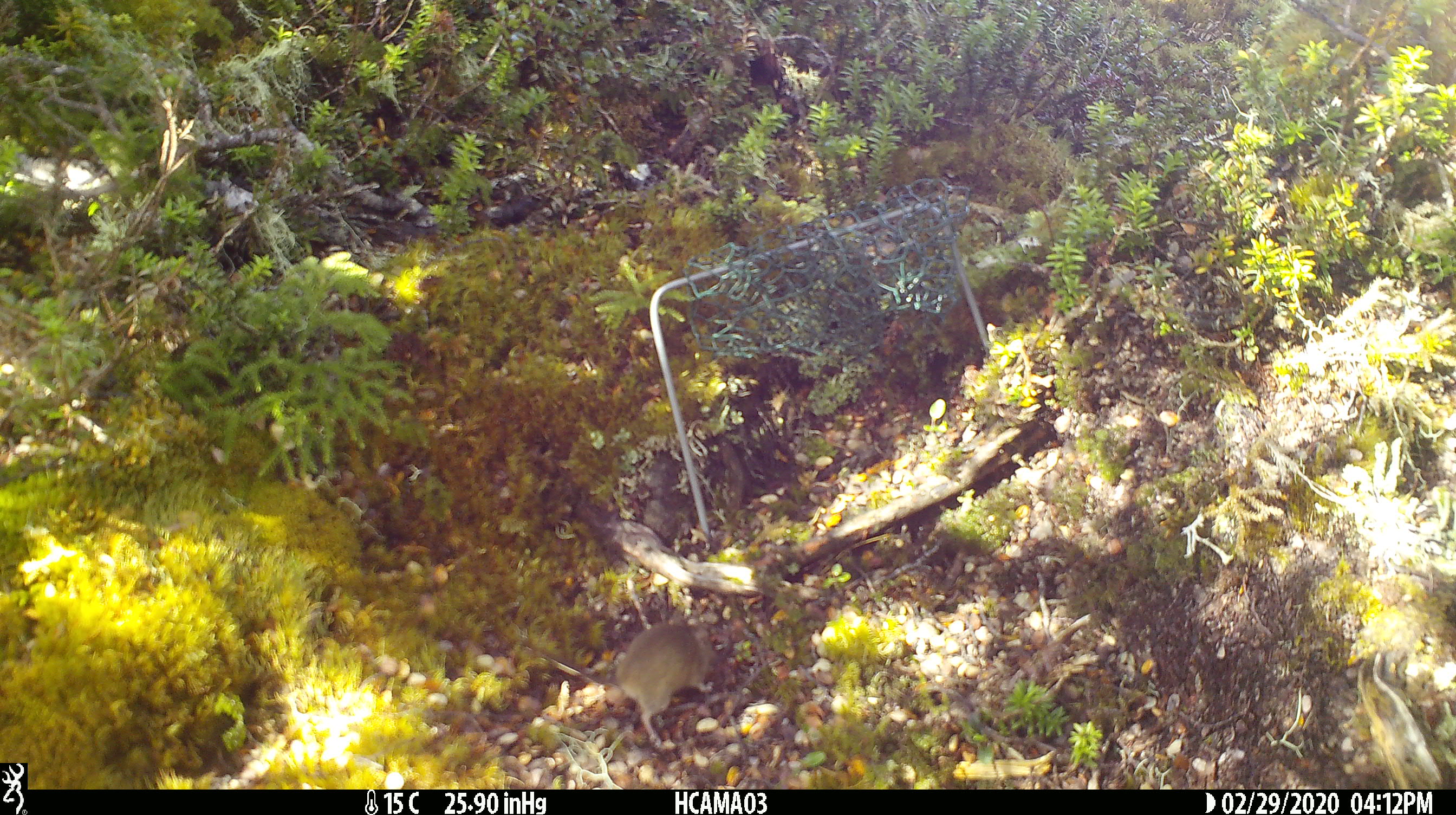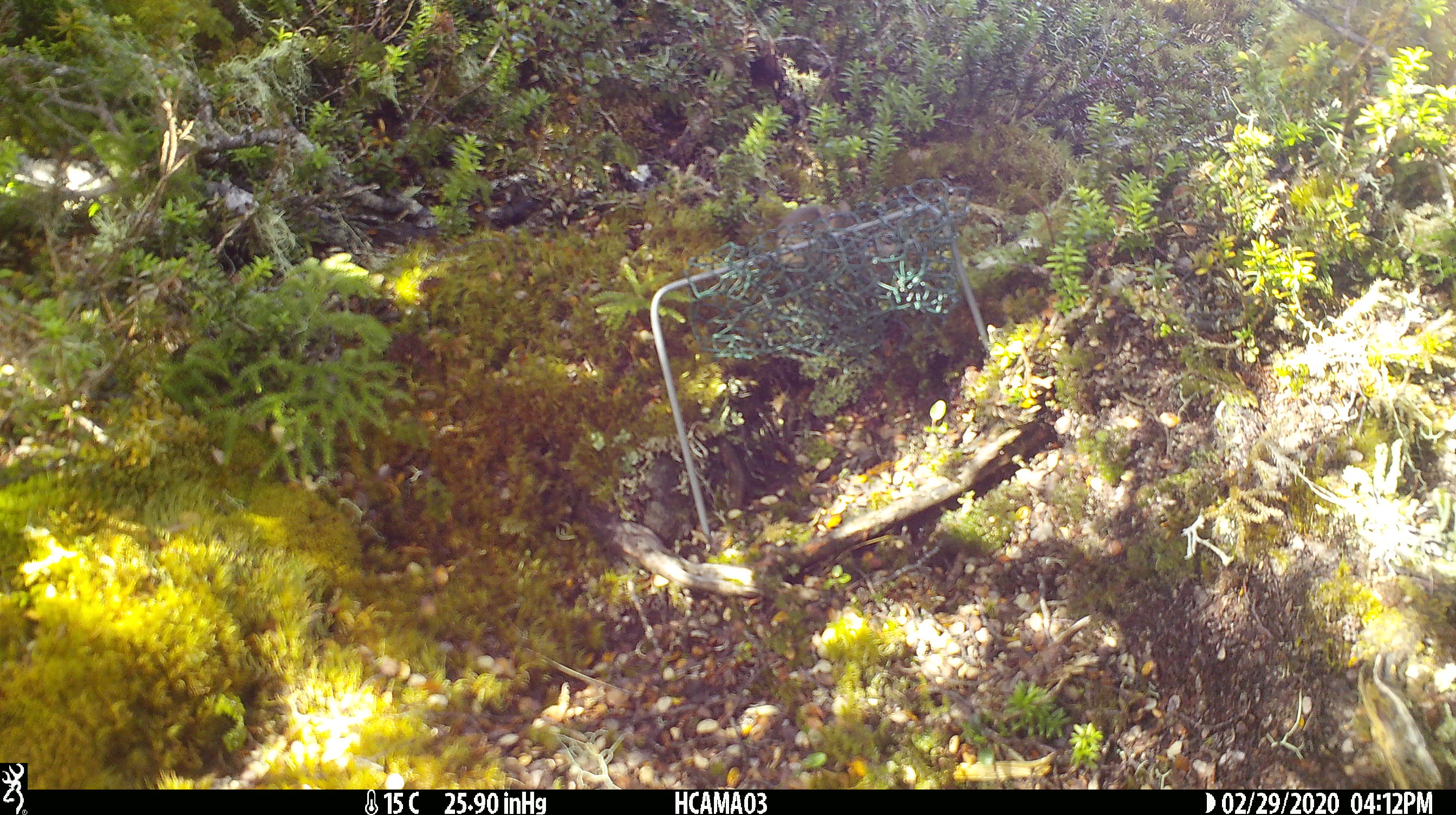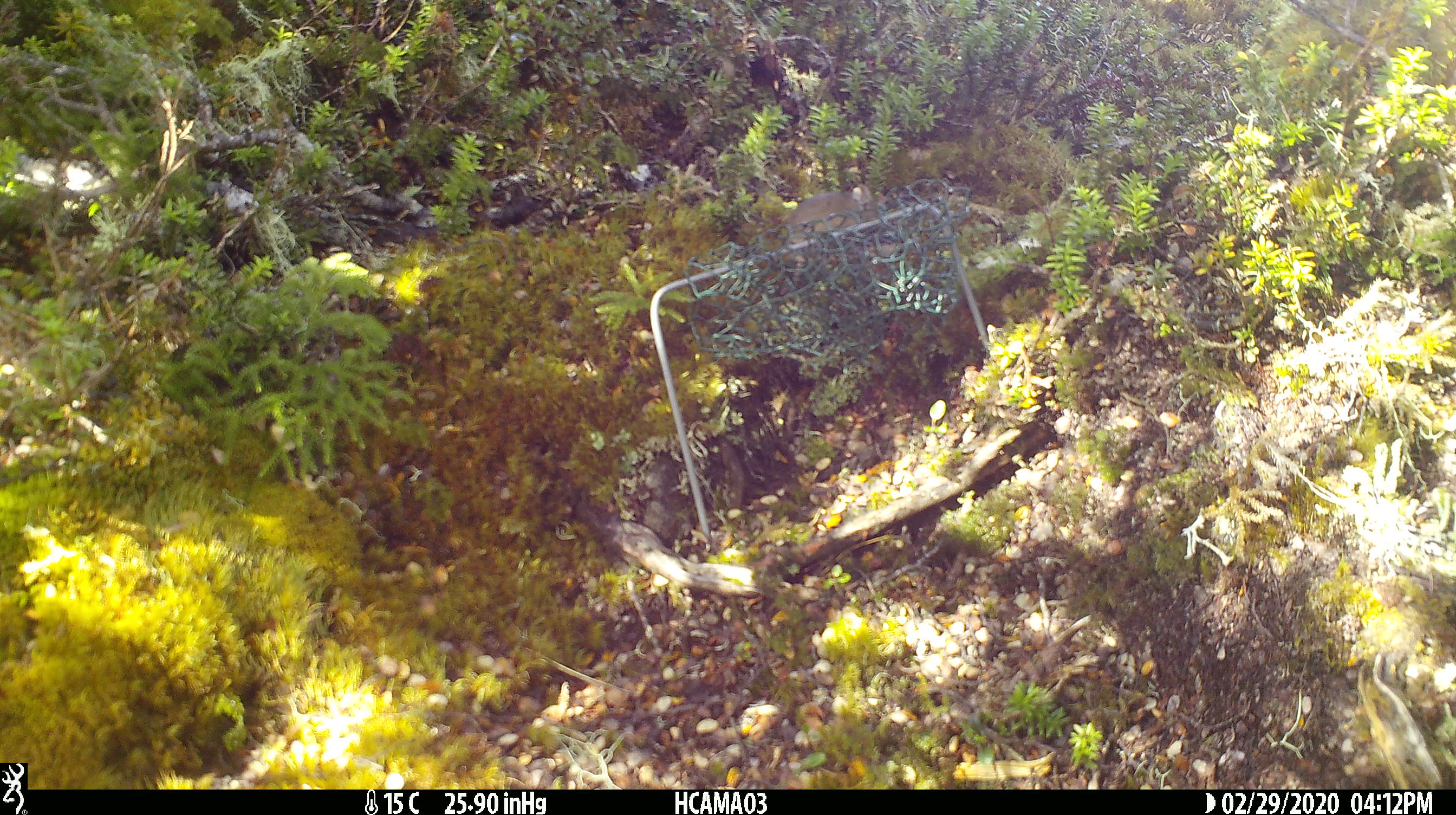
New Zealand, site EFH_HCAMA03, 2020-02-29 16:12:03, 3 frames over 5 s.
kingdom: Animalia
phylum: Chordata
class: Mammalia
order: Rodentia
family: Muridae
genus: Mus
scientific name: Mus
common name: mouse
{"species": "mouse (Mus)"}